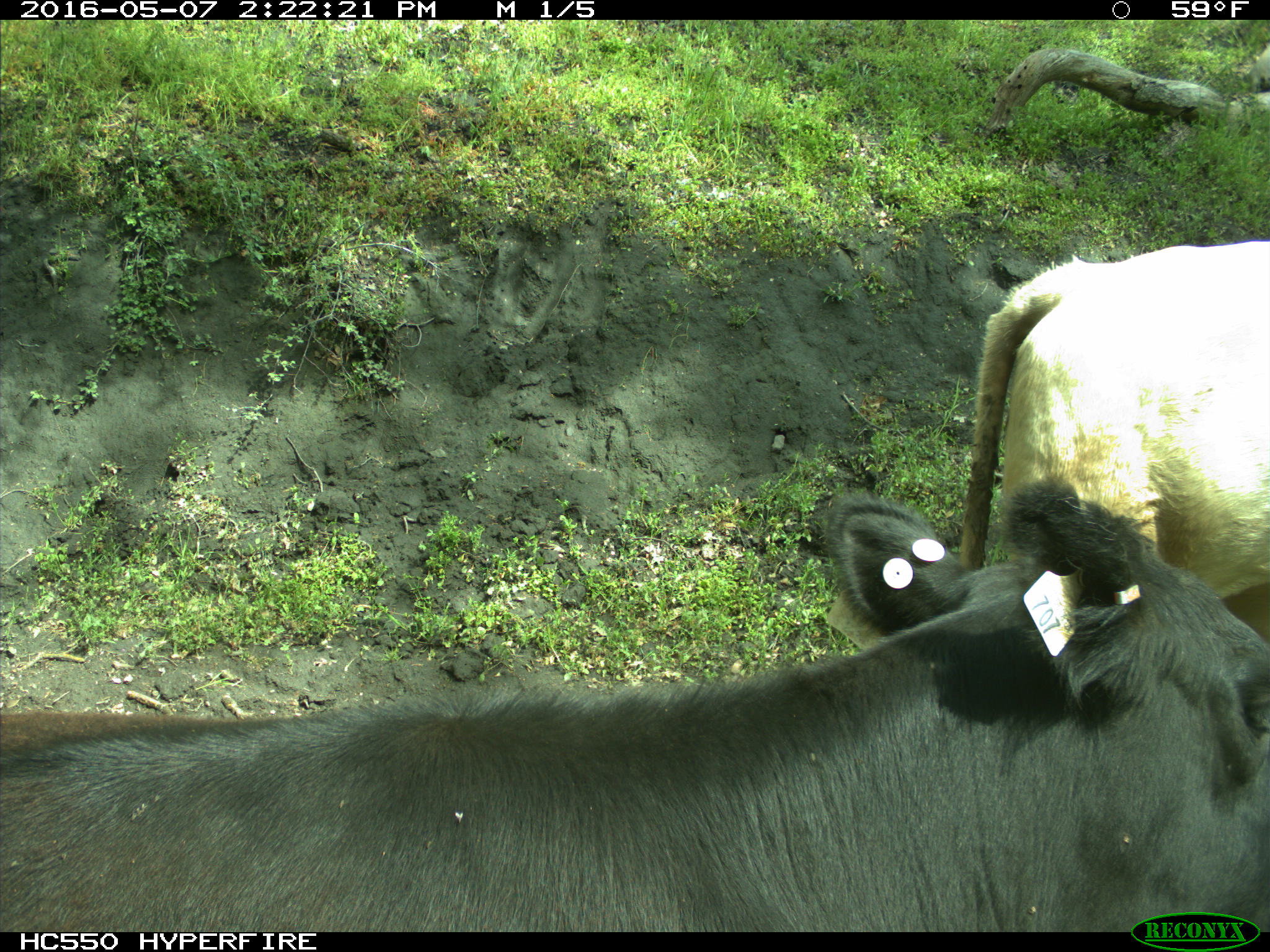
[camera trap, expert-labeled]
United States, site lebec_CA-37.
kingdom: Animalia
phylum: Chordata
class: Mammalia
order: Artiodactyla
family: Bovidae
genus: Bos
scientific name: Bos taurus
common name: domestic cow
Bos taurus (domestic cow).